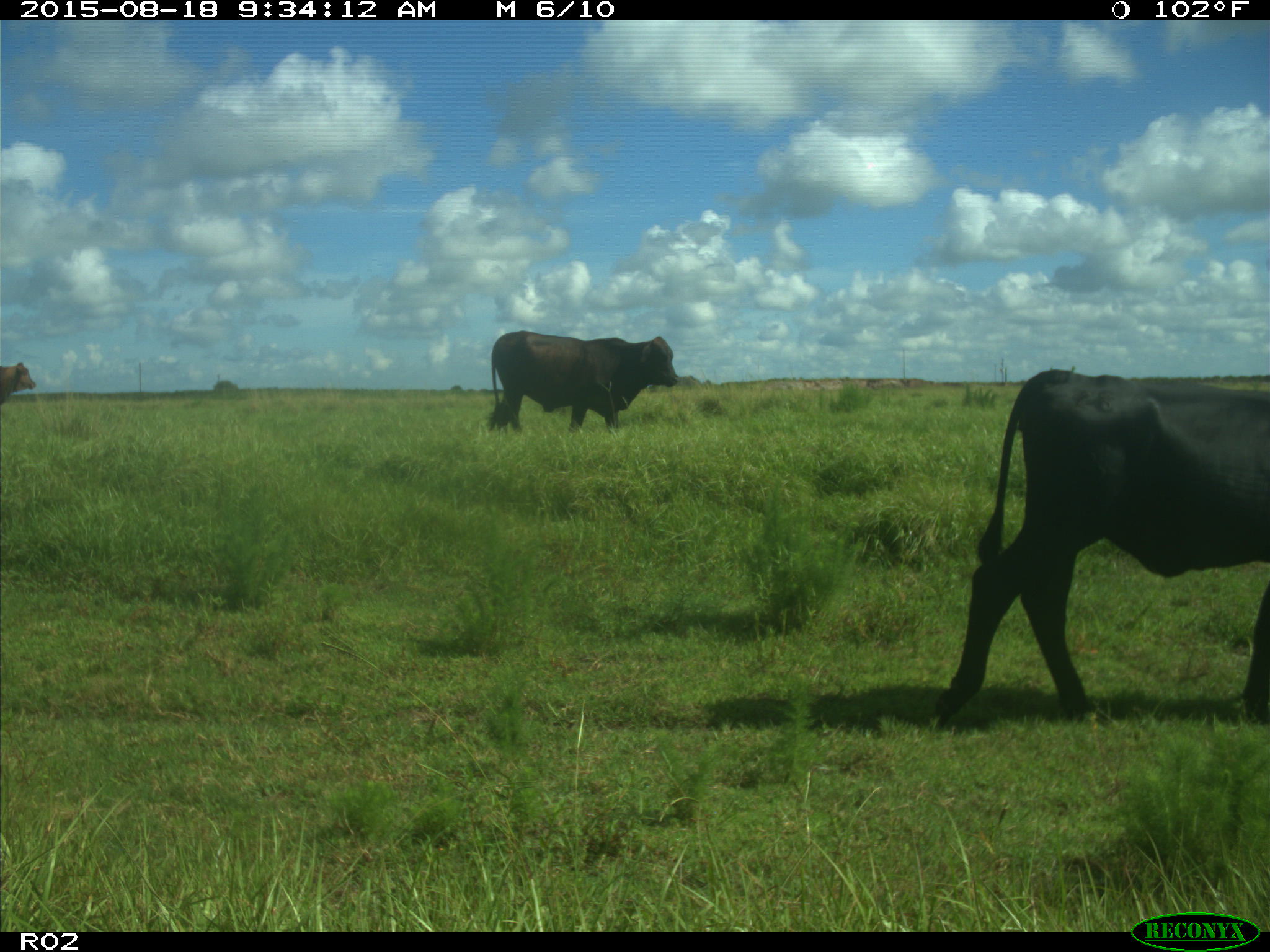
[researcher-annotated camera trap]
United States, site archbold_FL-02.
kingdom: Animalia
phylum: Chordata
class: Mammalia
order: Artiodactyla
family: Bovidae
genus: Bos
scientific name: Bos taurus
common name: domestic cow